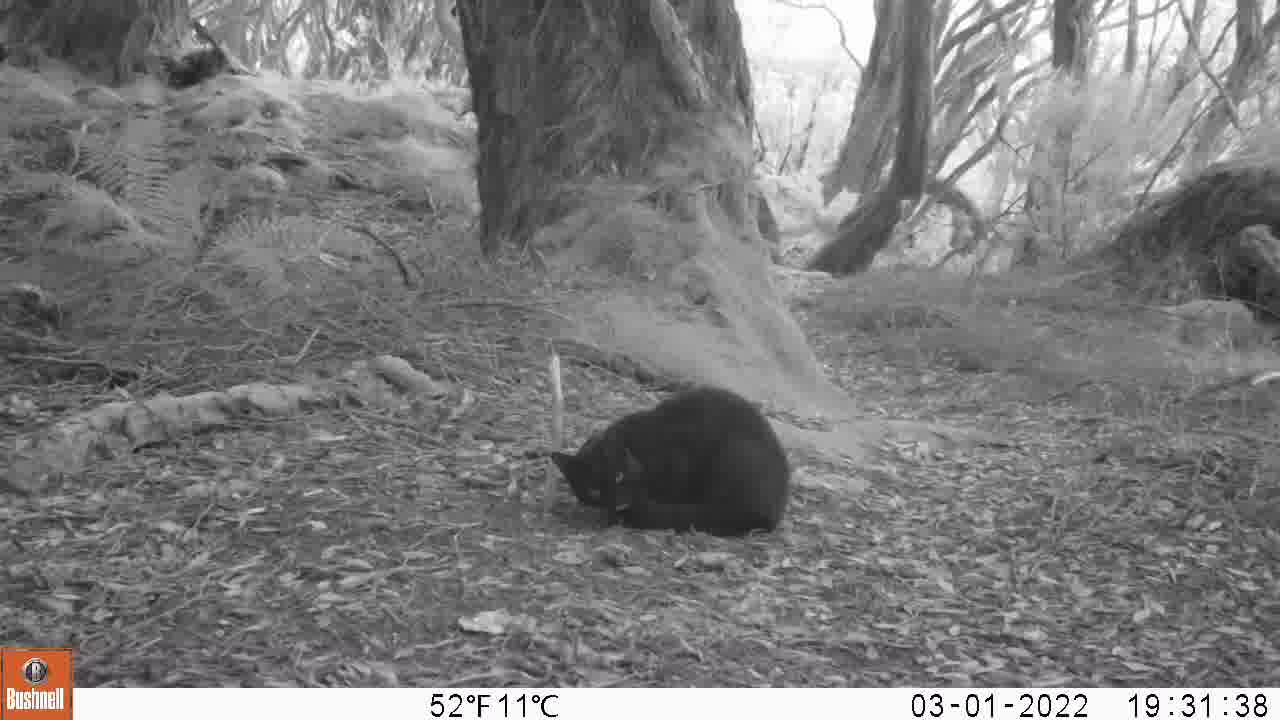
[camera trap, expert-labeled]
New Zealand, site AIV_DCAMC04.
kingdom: Animalia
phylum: Chordata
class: Mammalia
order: Carnivora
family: Felidae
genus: Felis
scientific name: Felis catus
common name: domestic cat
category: cat